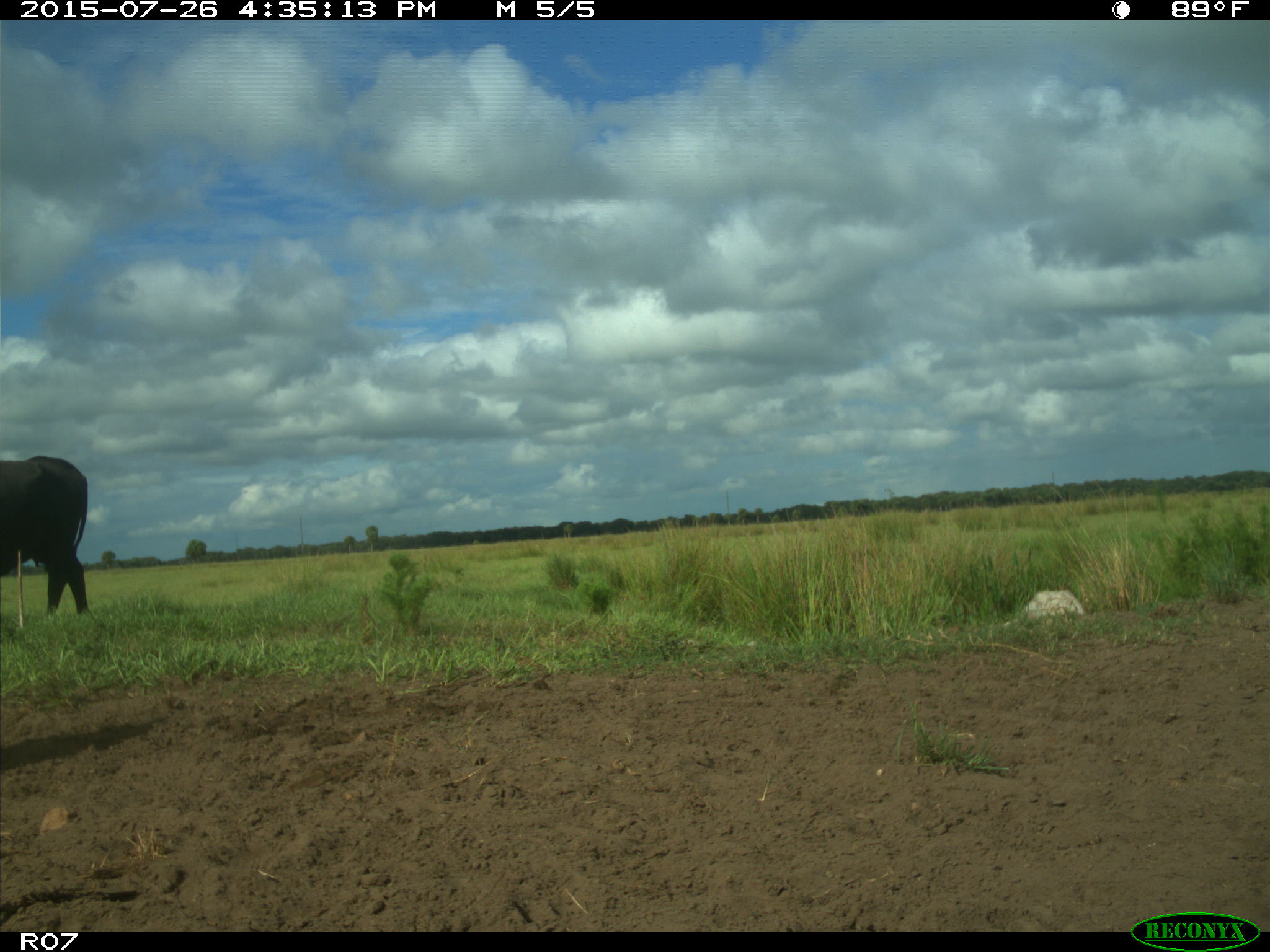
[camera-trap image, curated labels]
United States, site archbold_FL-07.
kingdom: Animalia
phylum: Chordata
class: Mammalia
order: Artiodactyla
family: Bovidae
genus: Bos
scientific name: Bos taurus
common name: domestic cow